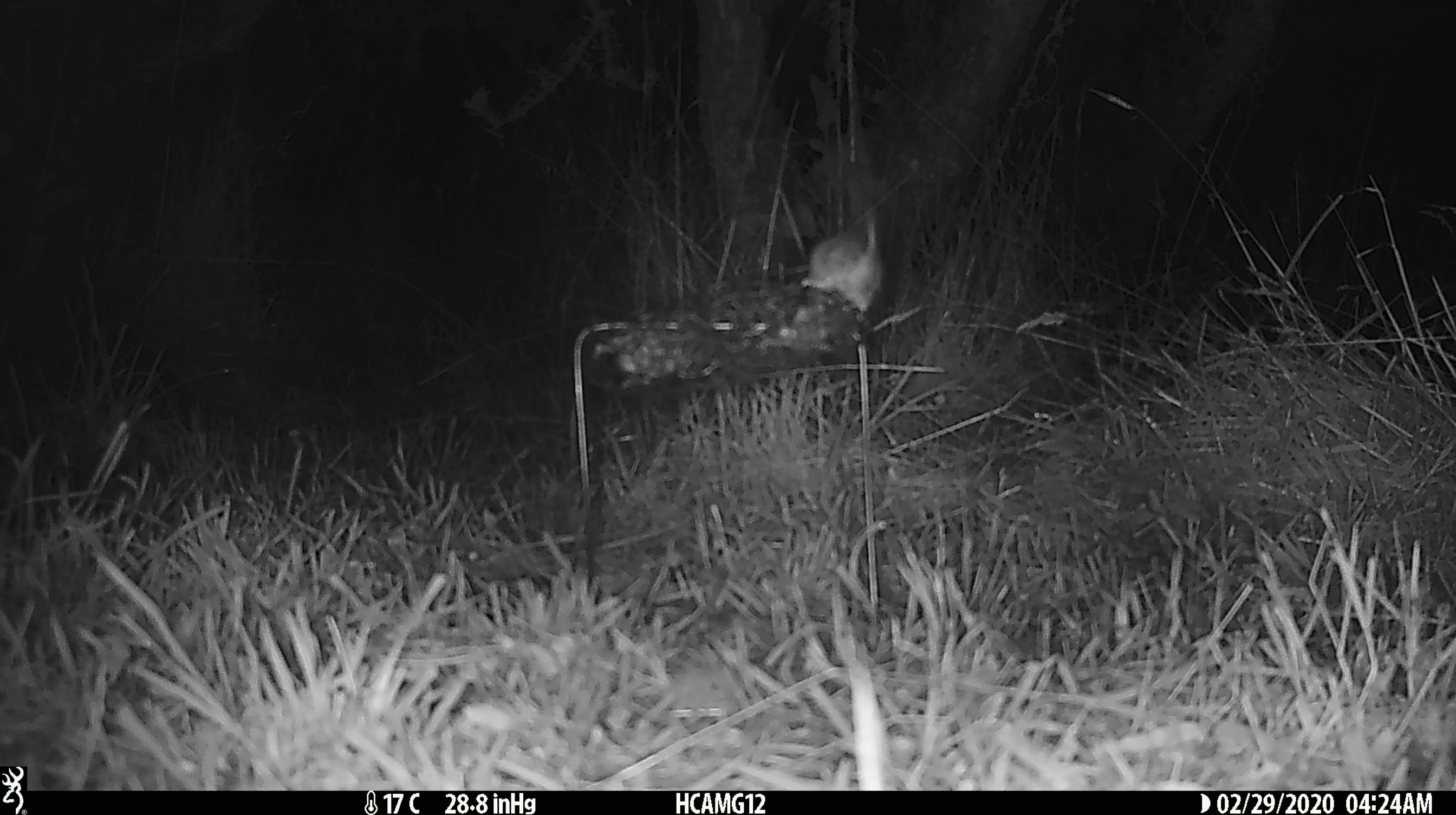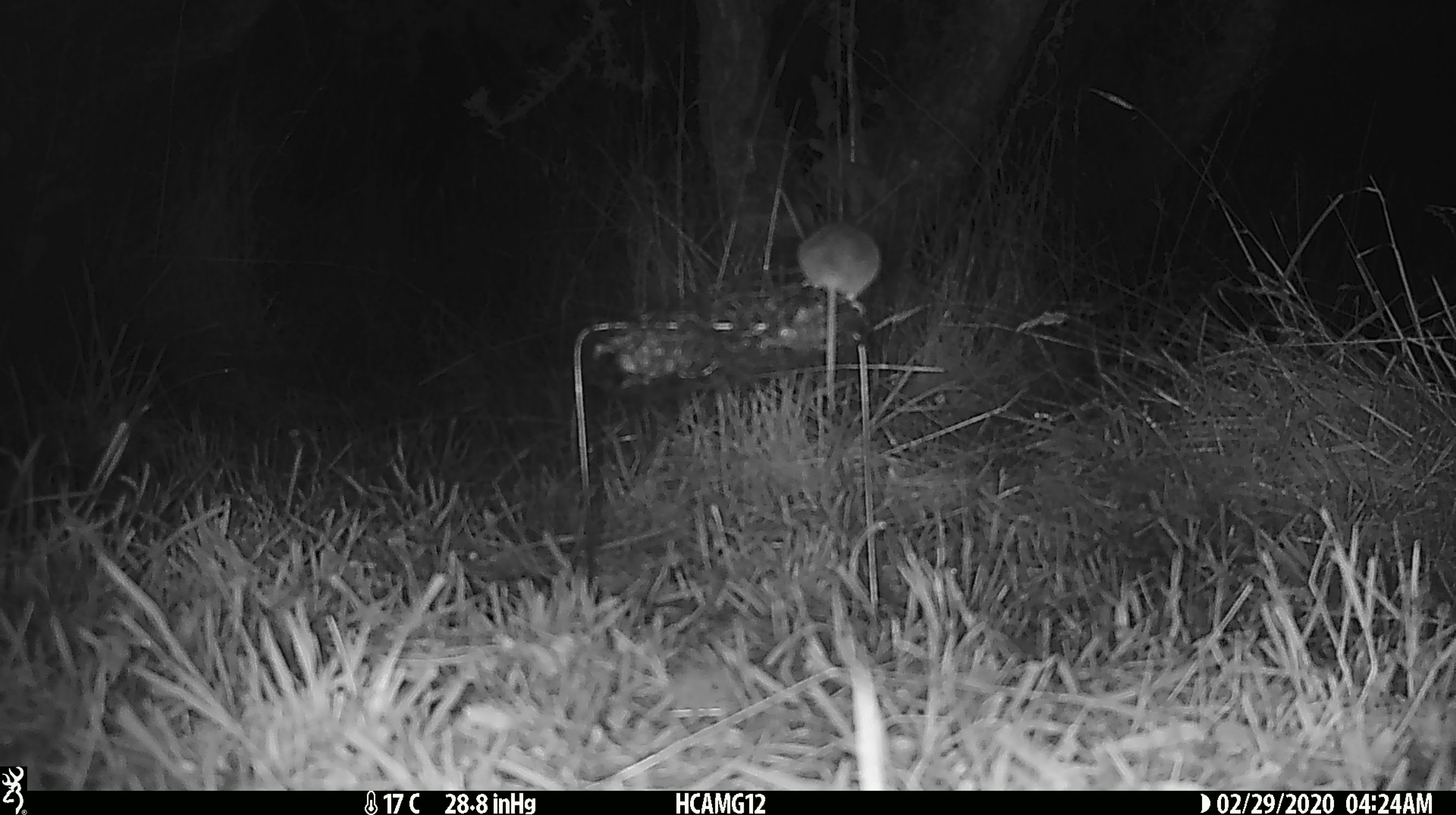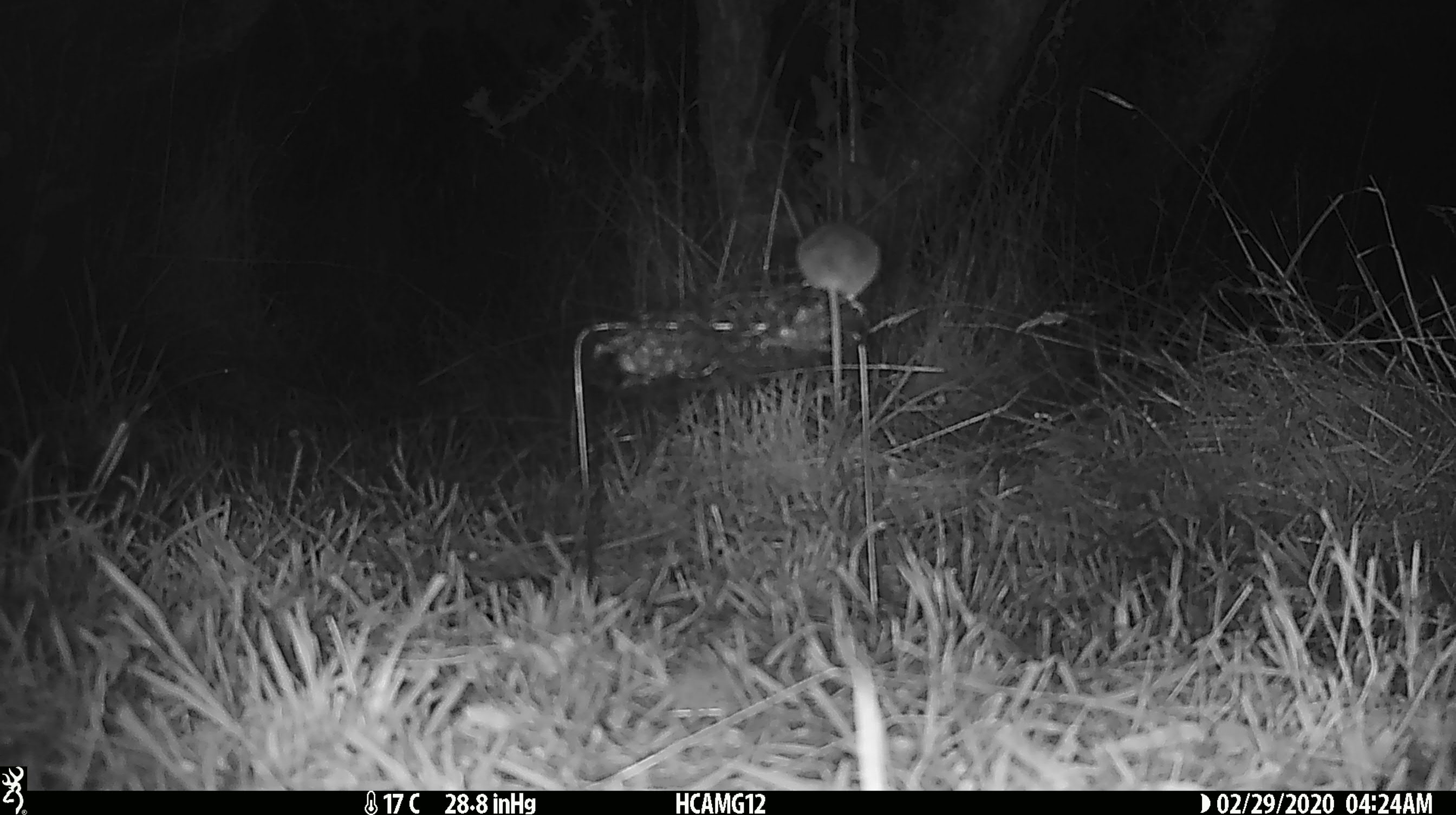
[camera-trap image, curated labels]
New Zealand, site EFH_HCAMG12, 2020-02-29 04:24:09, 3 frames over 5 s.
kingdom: Animalia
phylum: Chordata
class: Mammalia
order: Rodentia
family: Muridae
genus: Mus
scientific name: Mus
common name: mouse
Mouse (Mus).